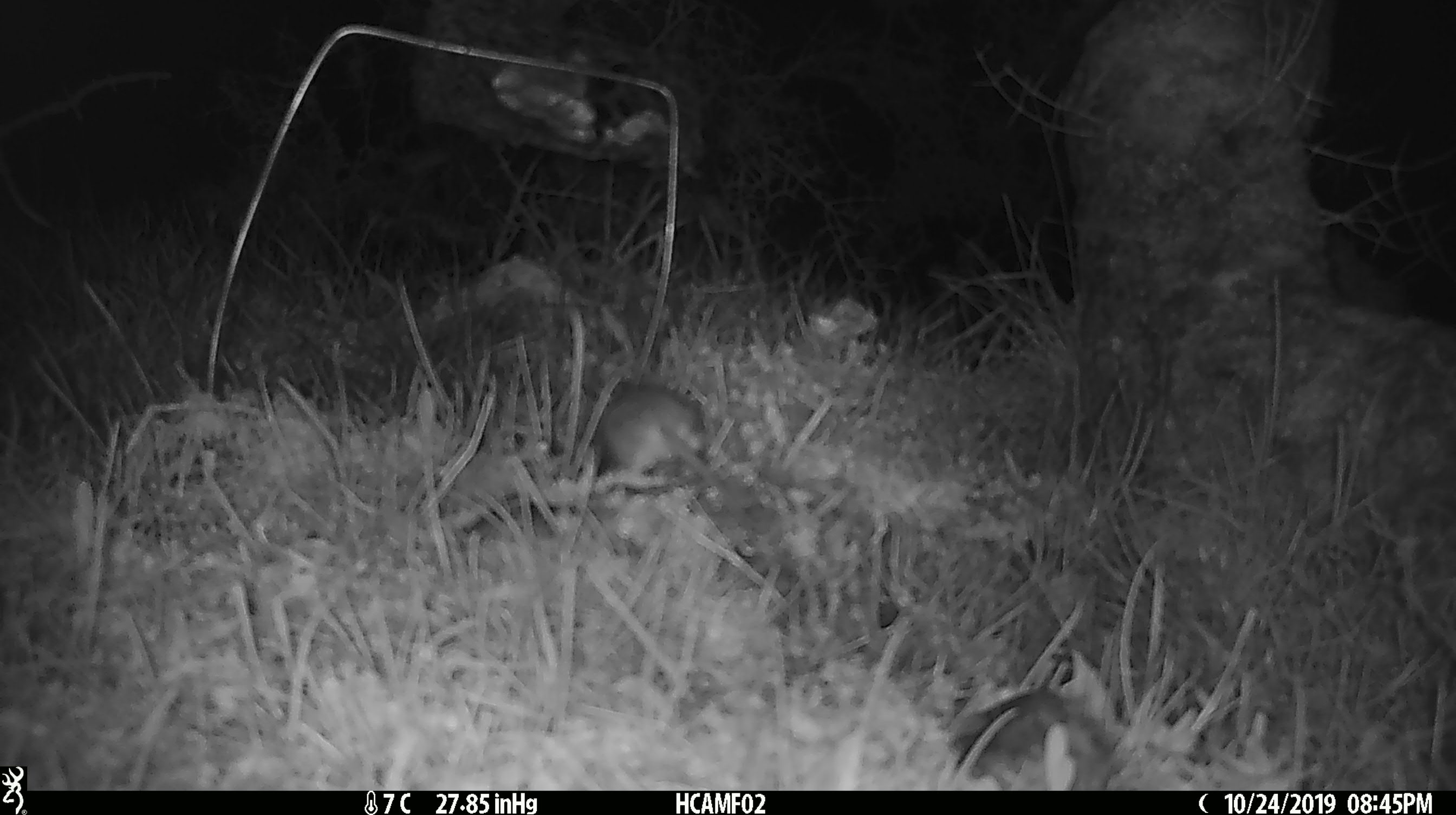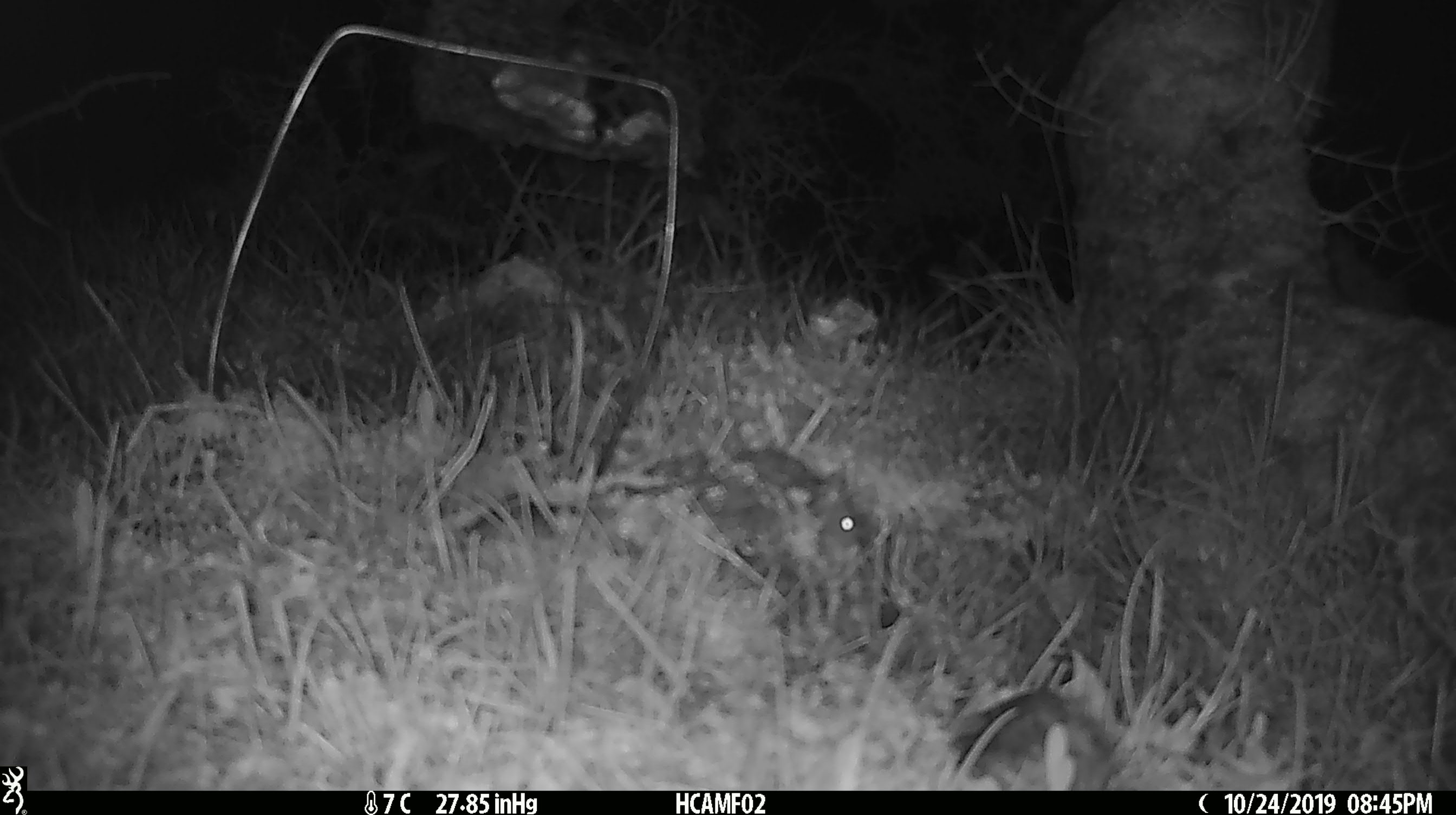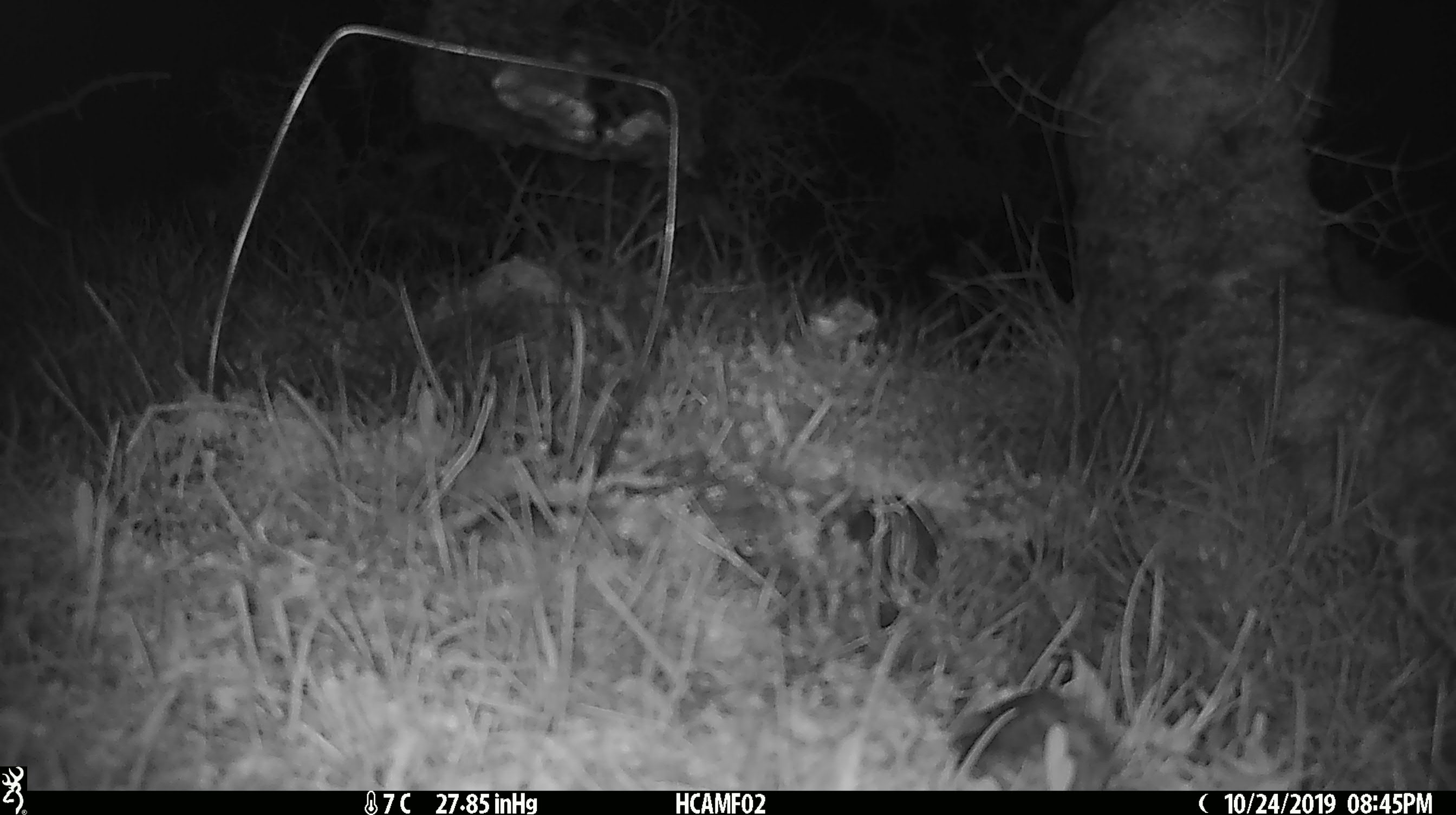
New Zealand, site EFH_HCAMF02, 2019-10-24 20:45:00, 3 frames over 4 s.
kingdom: Animalia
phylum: Chordata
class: Mammalia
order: Rodentia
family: Muridae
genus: Mus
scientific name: Mus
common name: mouse